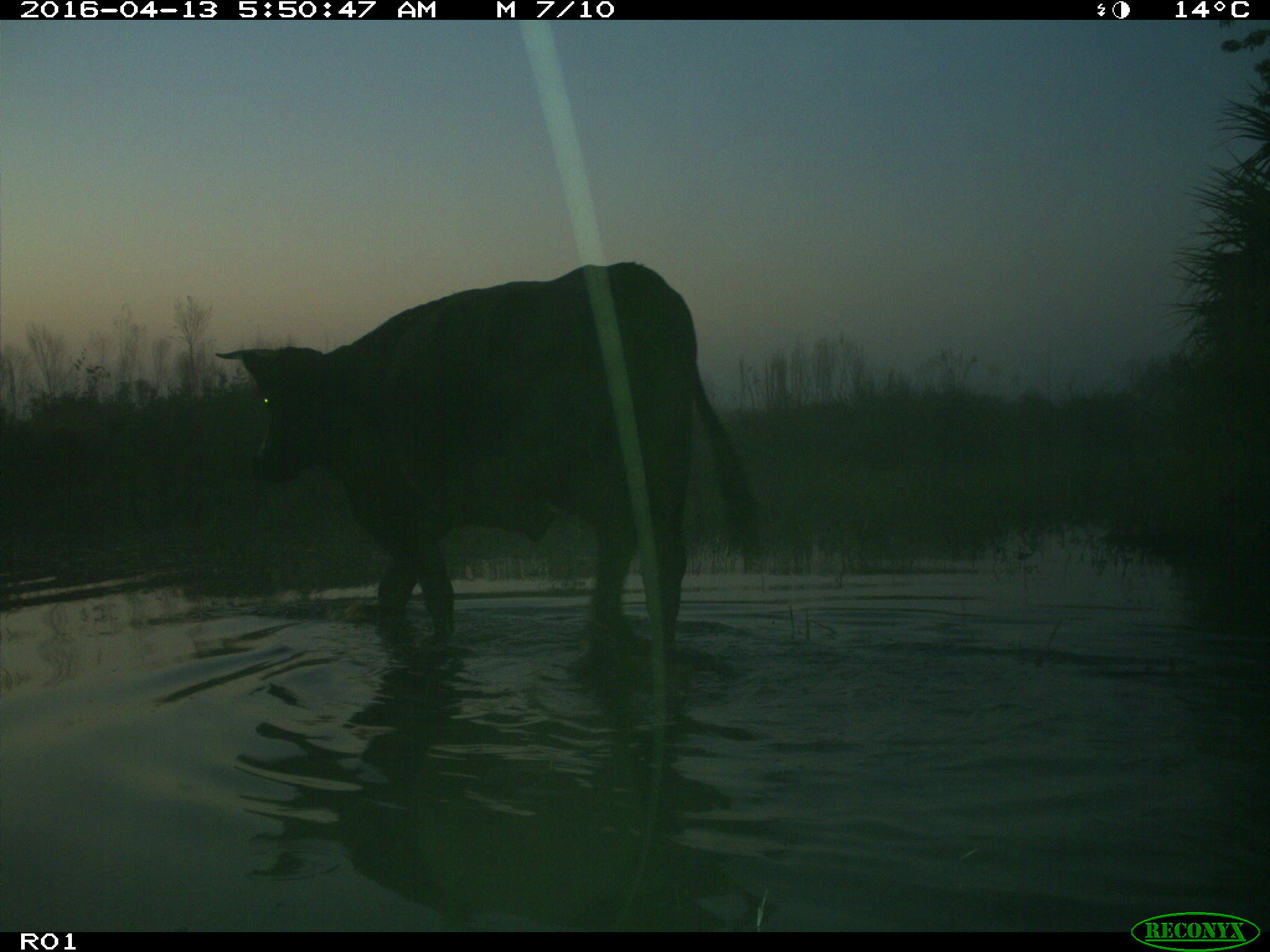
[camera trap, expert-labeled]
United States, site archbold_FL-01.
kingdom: Animalia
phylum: Chordata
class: Mammalia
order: Artiodactyla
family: Bovidae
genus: Bos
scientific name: Bos taurus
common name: domestic cow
Bos taurus (domestic cow).